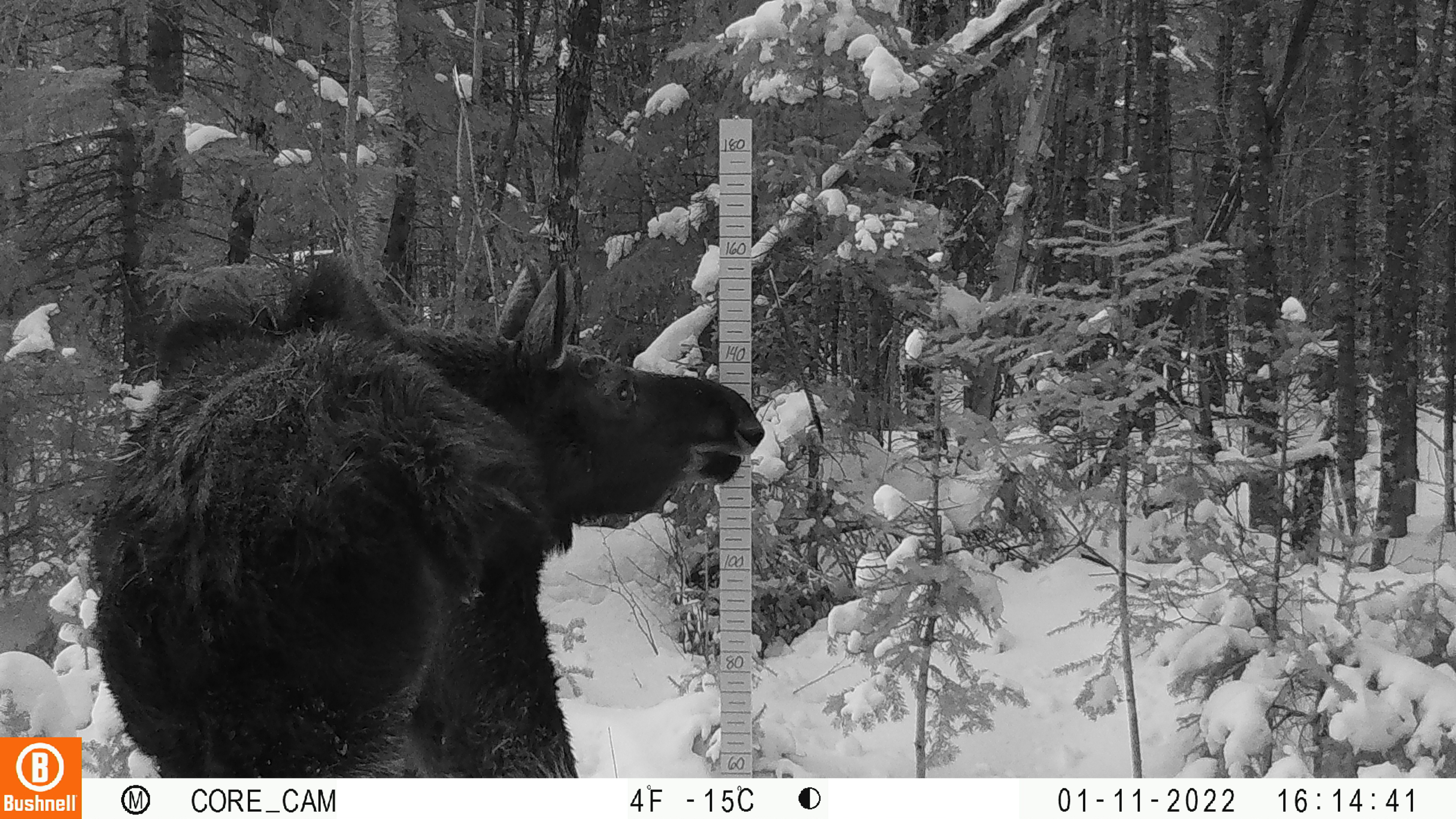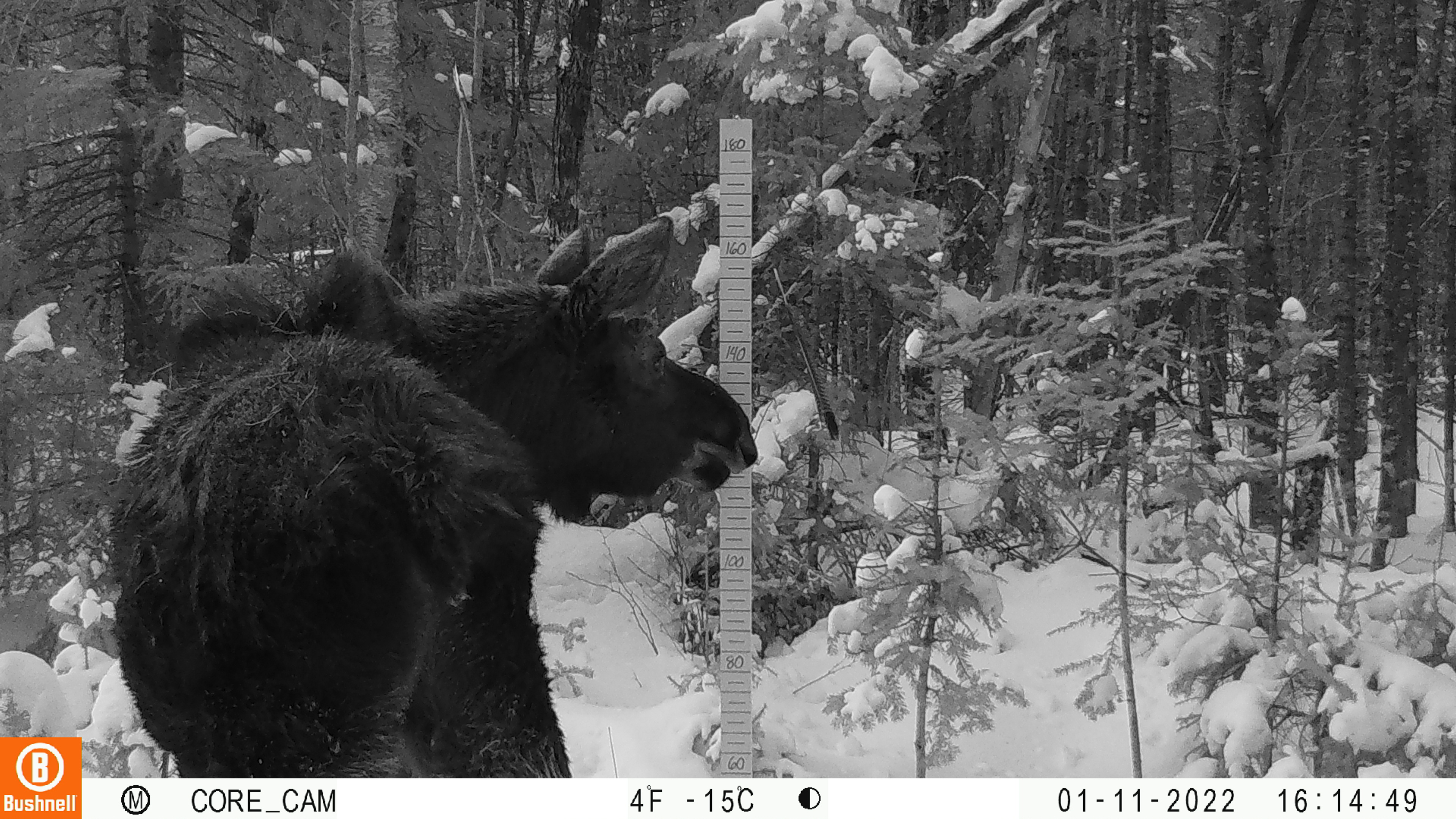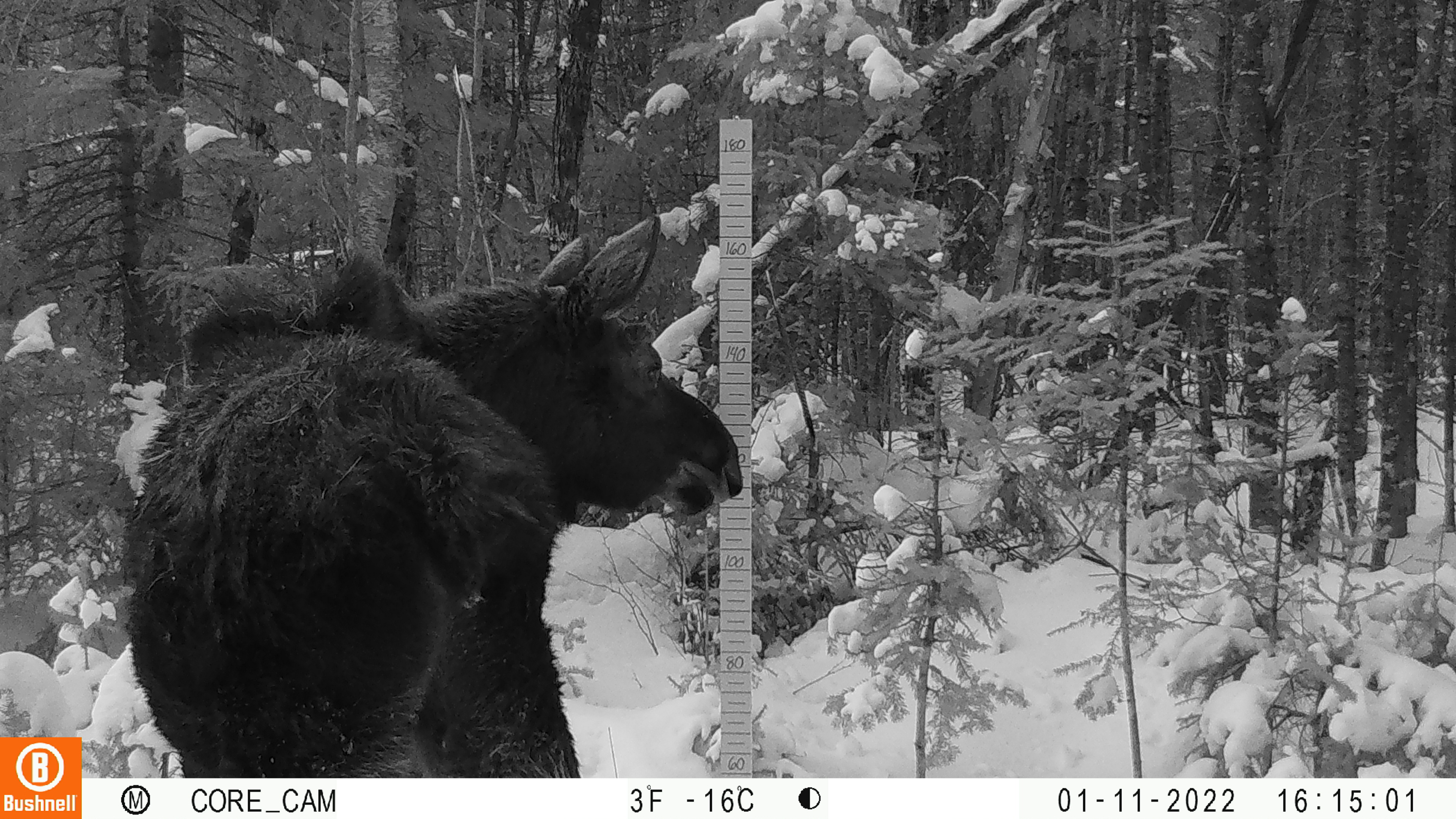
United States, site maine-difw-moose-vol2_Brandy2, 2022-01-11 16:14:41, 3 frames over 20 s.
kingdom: Animalia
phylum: Chordata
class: Mammalia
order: Artiodactyla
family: Cervidae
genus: Alces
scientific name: Alces alces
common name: moose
Moose (Alces alces).